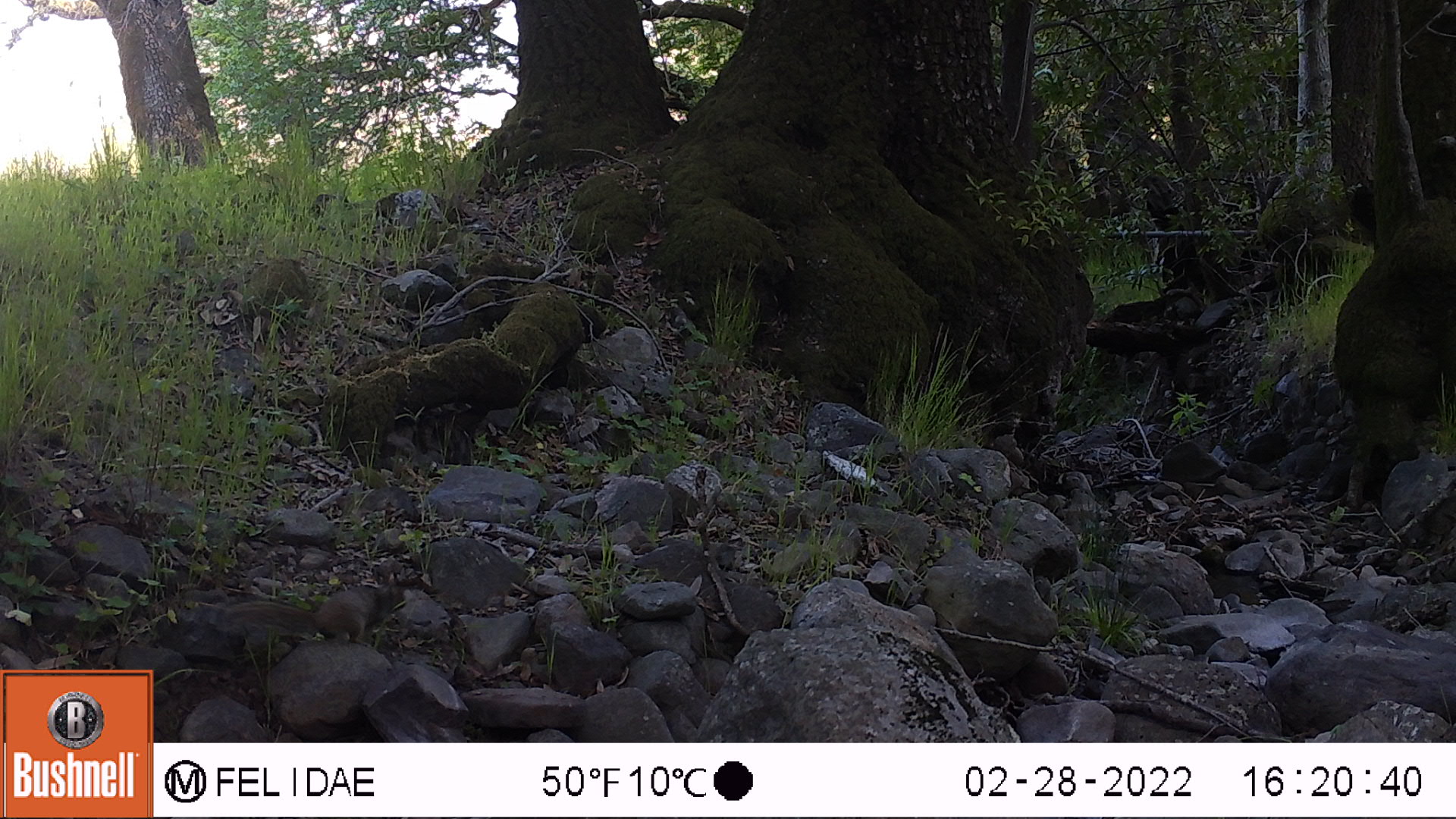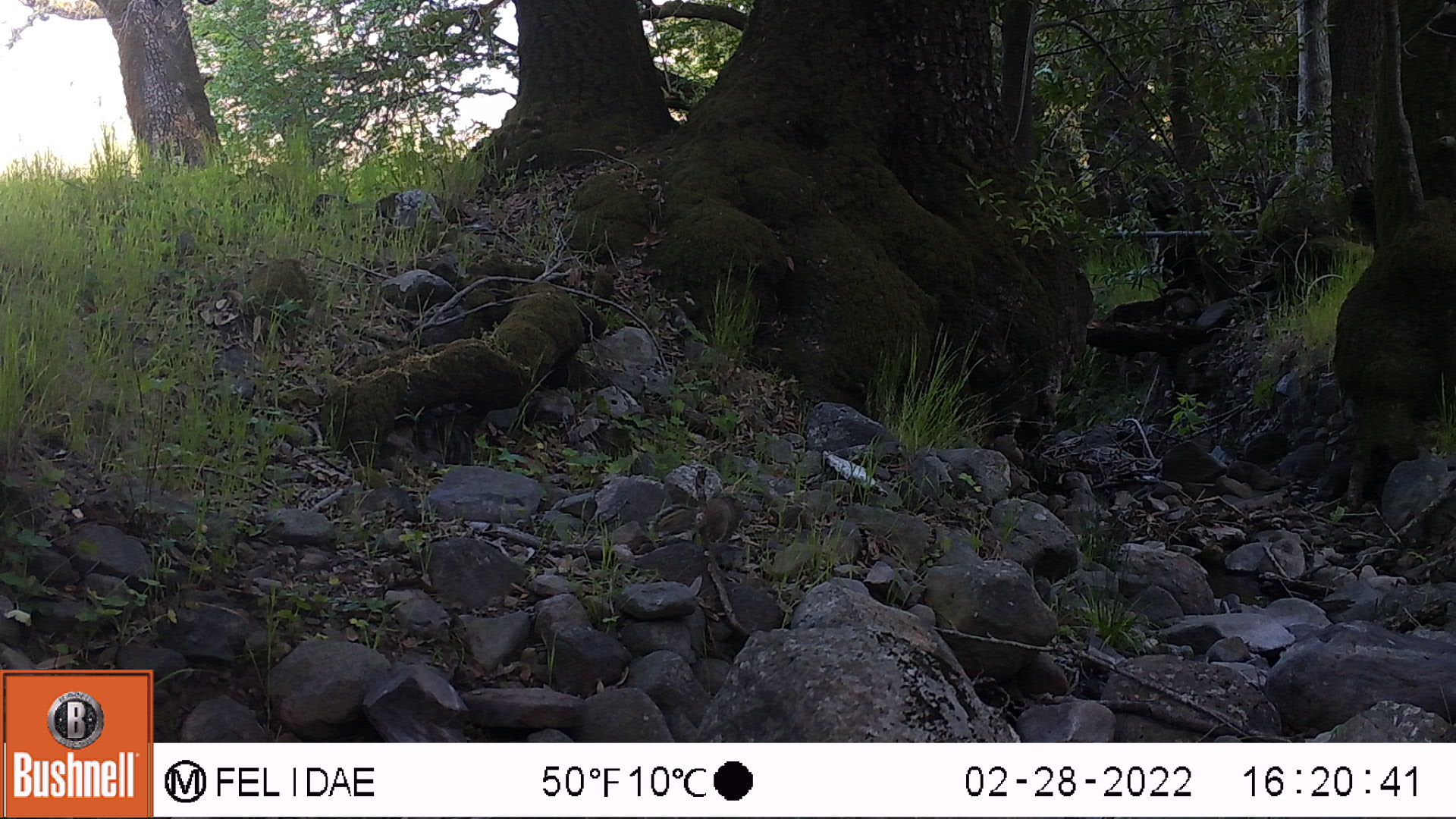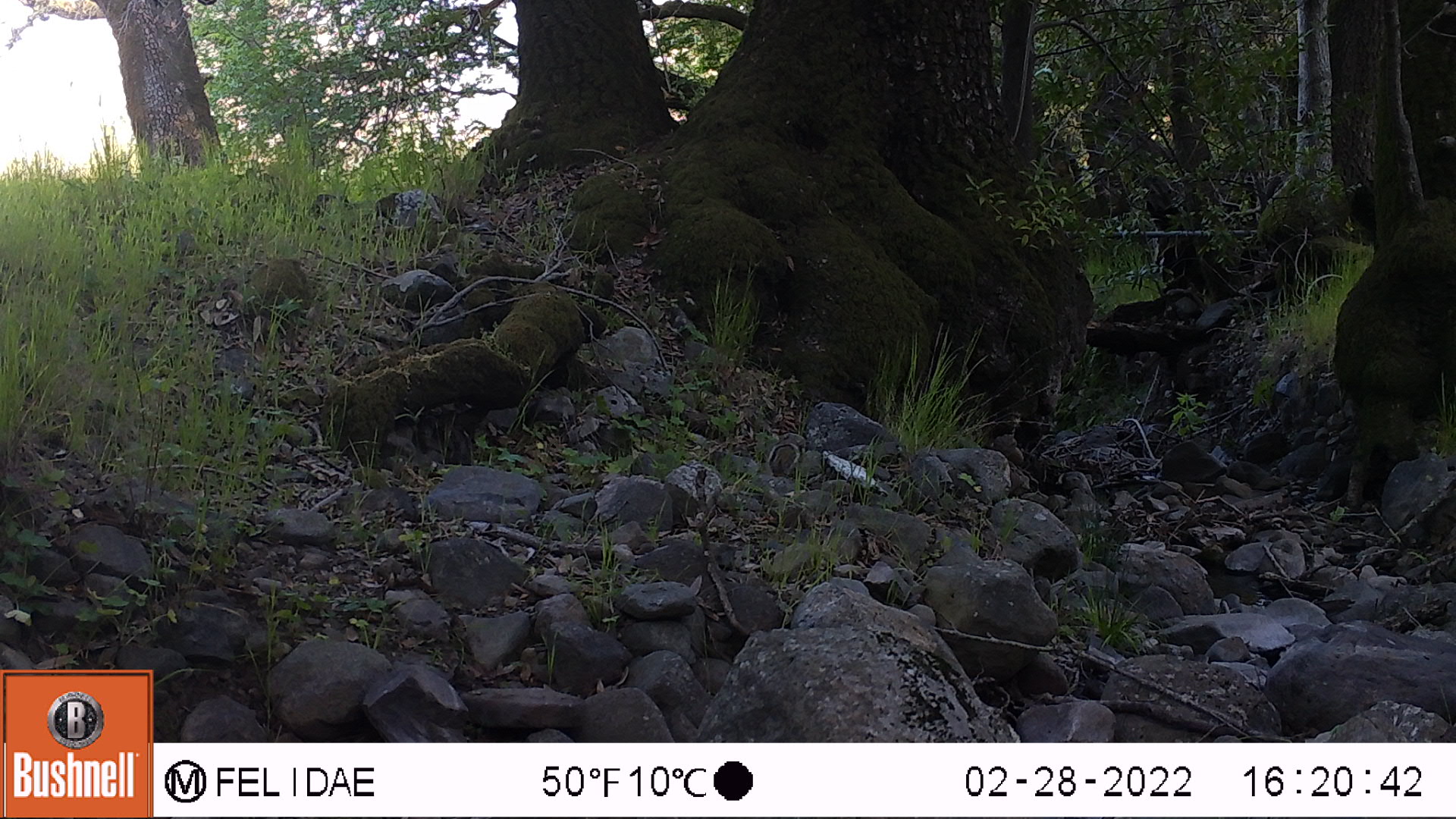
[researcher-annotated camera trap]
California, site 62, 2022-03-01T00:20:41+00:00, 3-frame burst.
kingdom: Animalia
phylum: Chordata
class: Mammalia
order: Rodentia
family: Sciuridae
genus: Sciurus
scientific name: Sciurus griseus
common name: western gray squirrel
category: western grey squirrel